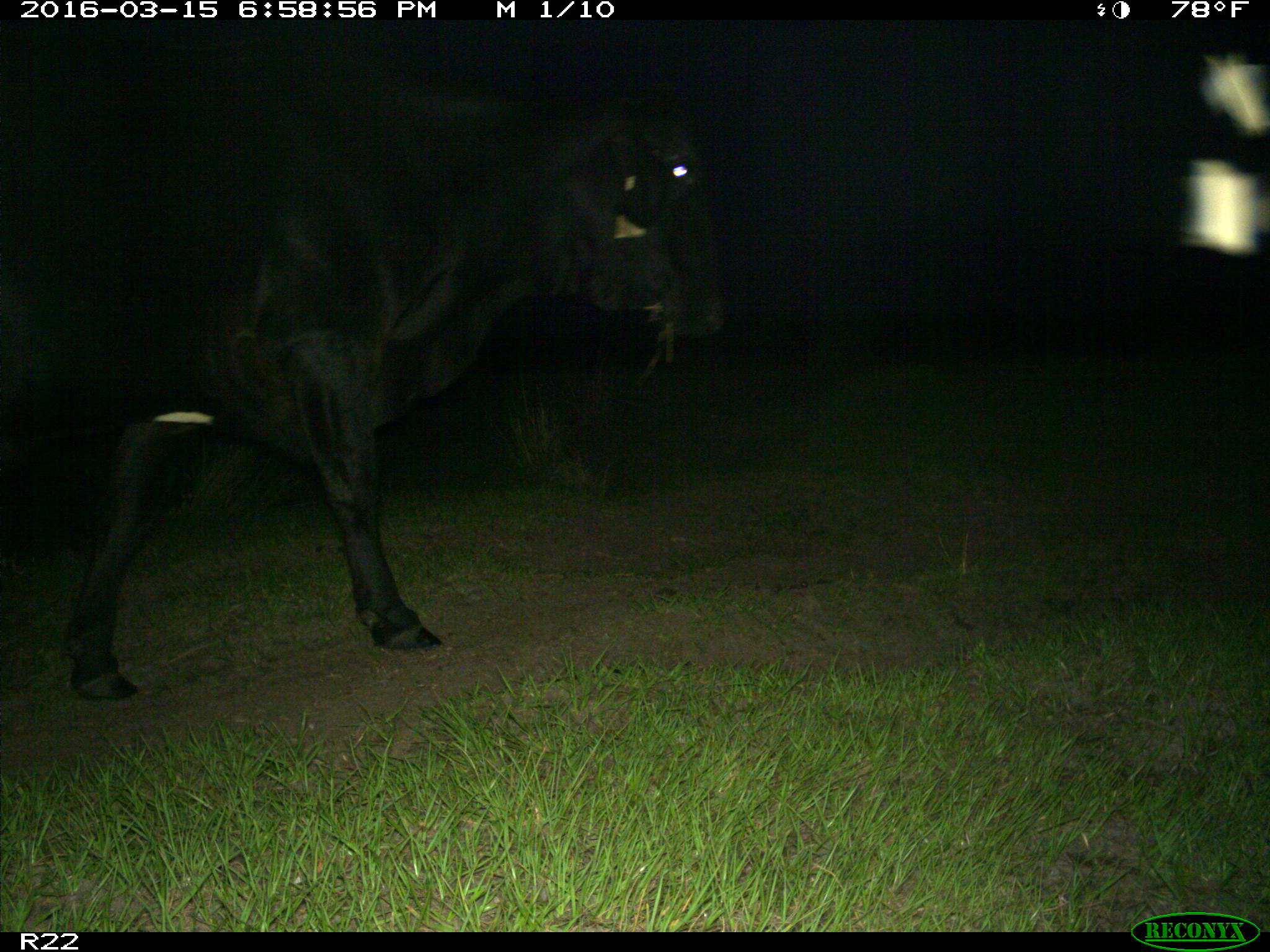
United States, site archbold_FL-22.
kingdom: Animalia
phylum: Chordata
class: Mammalia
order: Artiodactyla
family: Bovidae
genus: Bos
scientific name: Bos taurus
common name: domestic cow